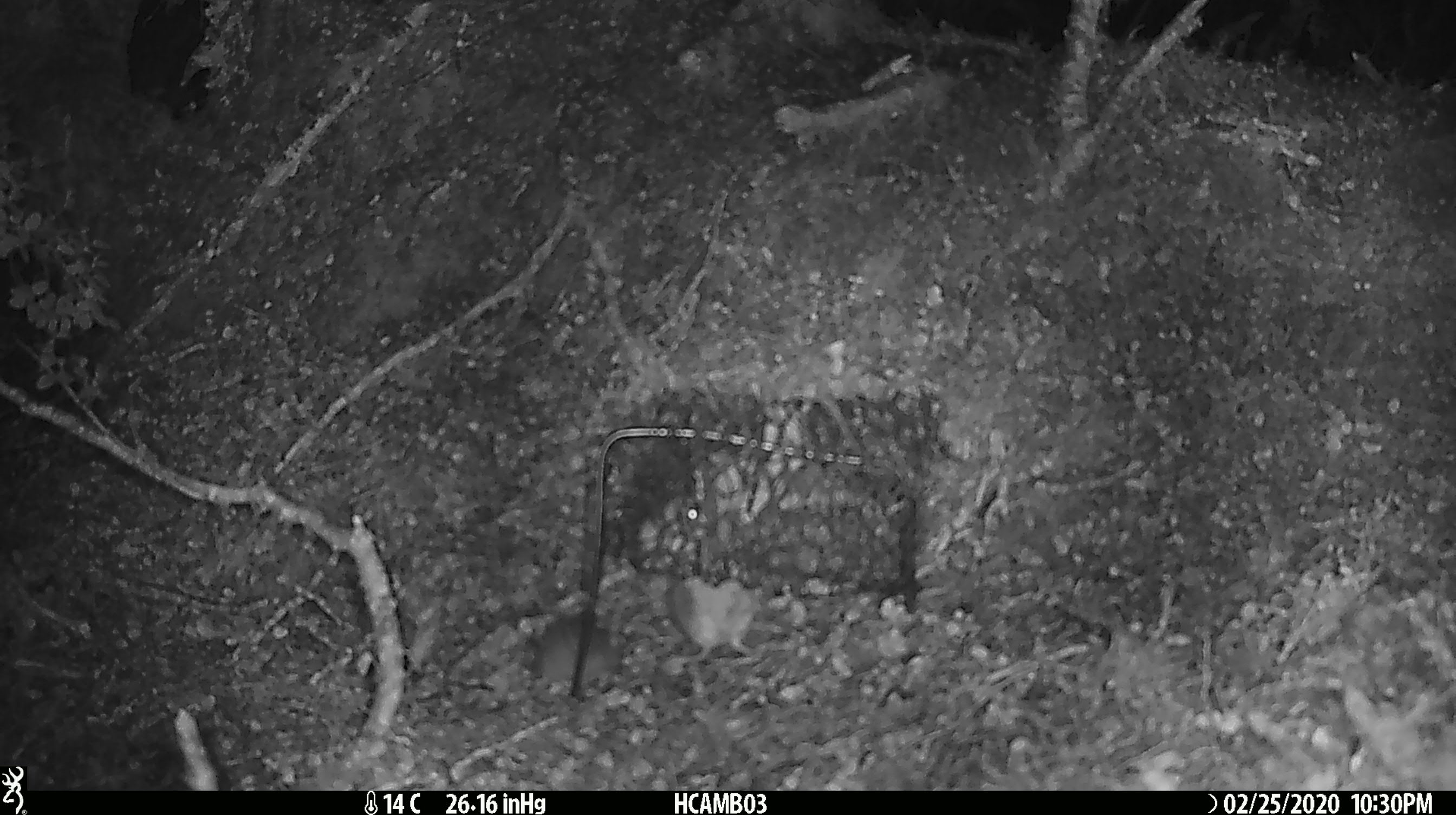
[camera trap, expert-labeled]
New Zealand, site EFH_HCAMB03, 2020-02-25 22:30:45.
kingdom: Animalia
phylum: Chordata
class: Mammalia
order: Rodentia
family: Muridae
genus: Mus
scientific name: Mus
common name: mouse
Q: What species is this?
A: Mouse (Mus).